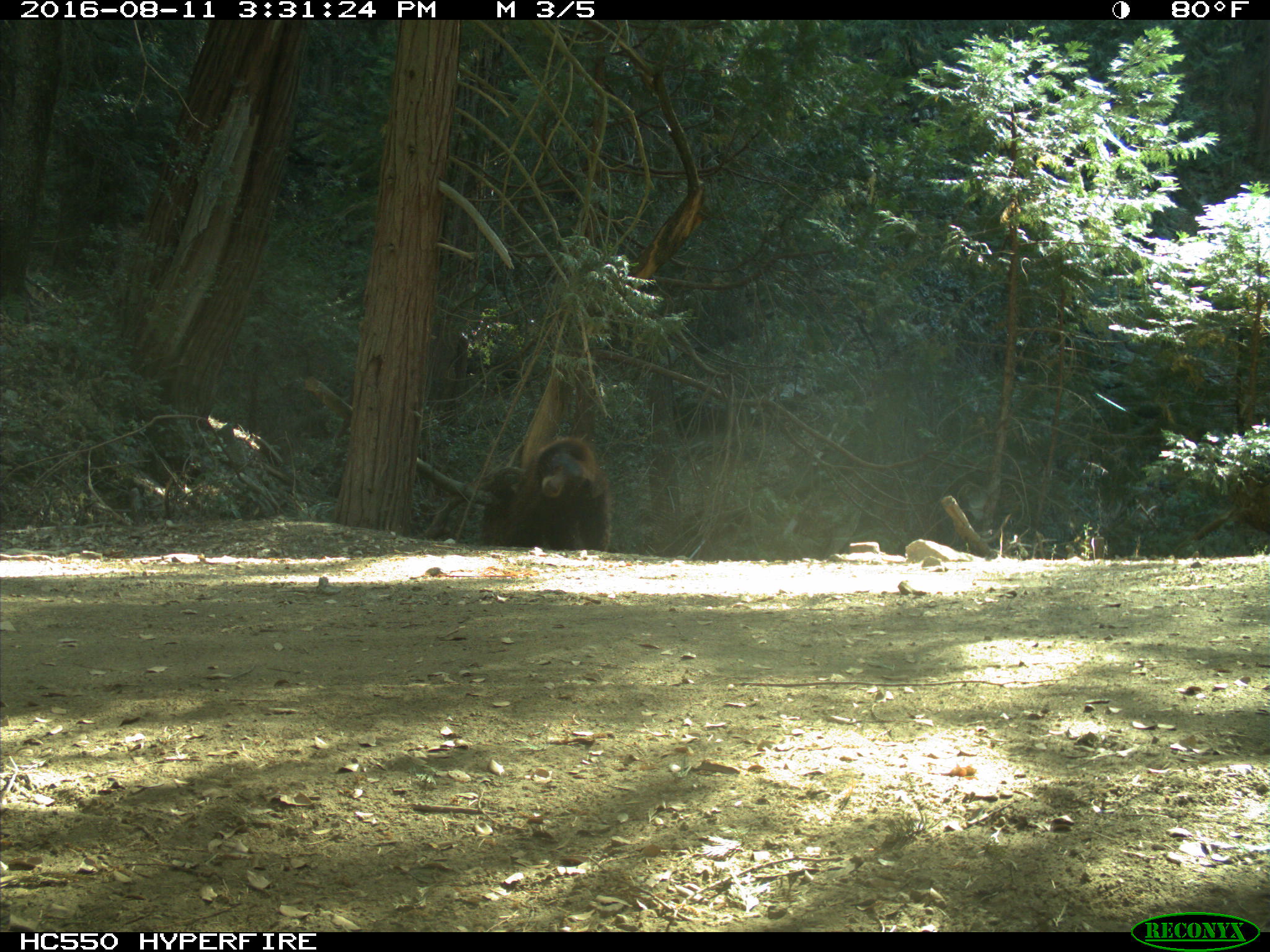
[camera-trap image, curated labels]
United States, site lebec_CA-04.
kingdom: Animalia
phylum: Chordata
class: Mammalia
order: Carnivora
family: Ursidae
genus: Ursus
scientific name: Ursus americanus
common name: american black bear